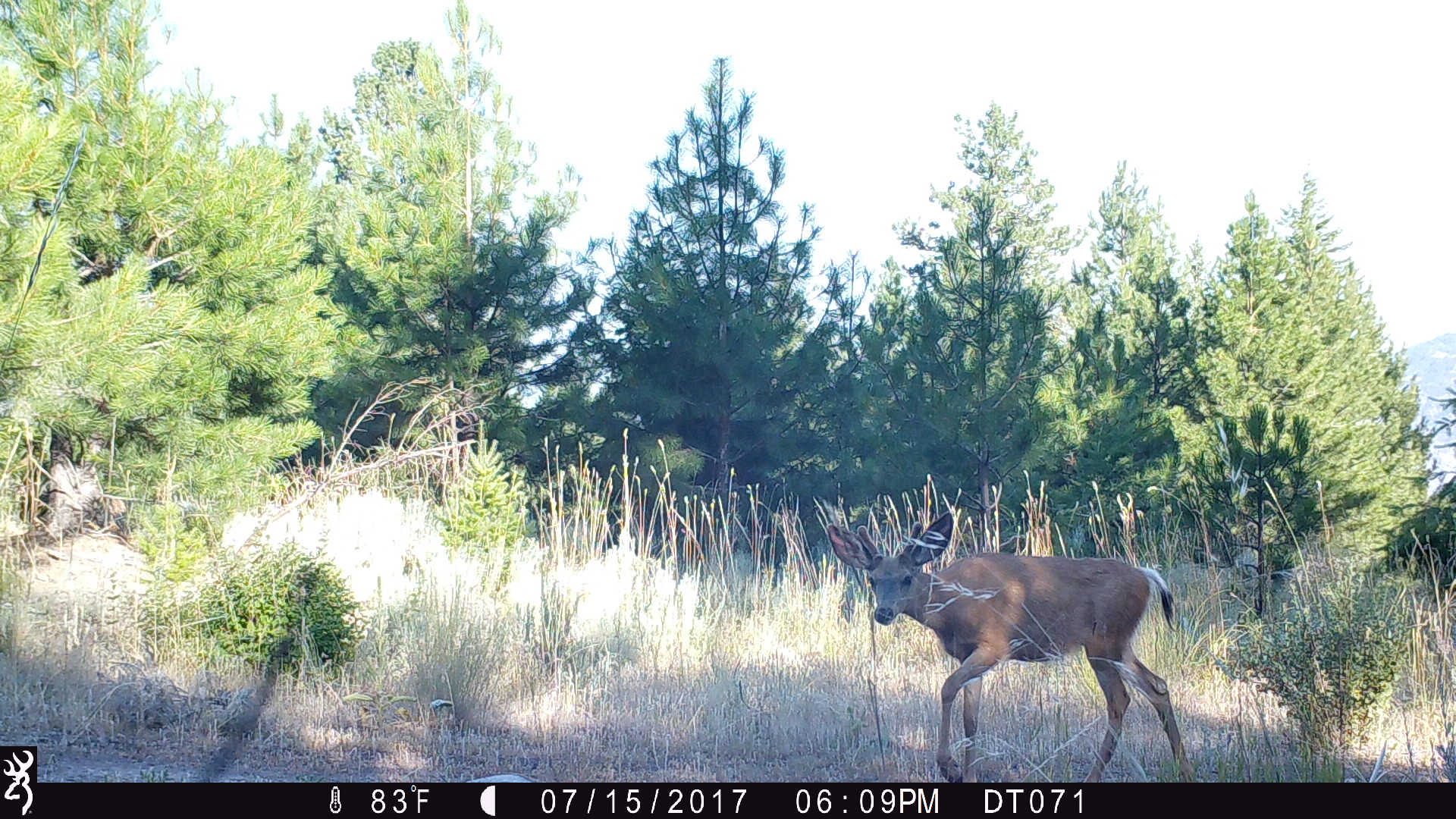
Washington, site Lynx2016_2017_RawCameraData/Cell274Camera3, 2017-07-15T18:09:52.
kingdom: Animalia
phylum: Chordata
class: Mammalia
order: Artiodactyla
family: Cervidae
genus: Odocoileus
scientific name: Odocoileus hemionus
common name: mule deer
Odocoileus hemionus (mule deer). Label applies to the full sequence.